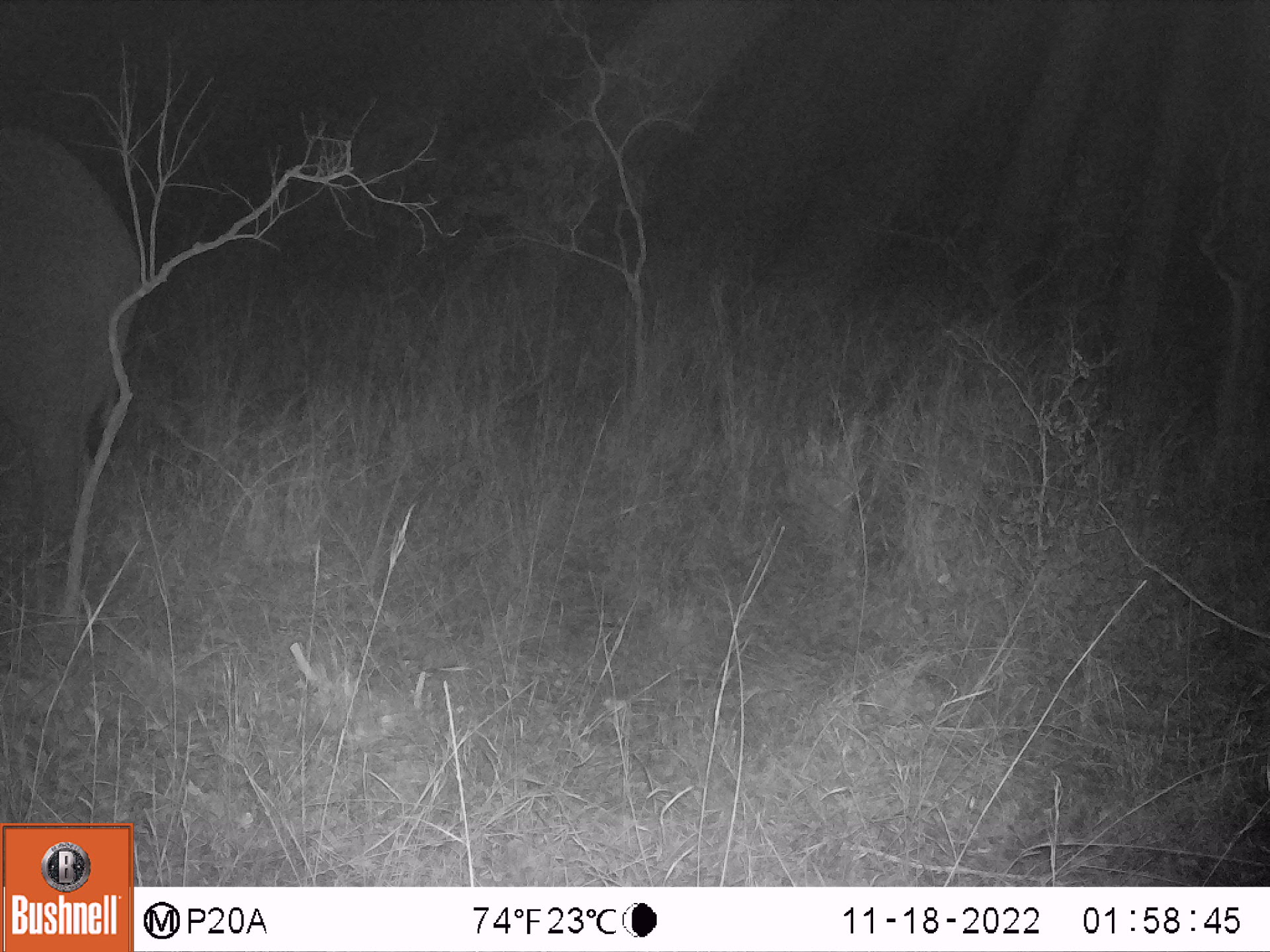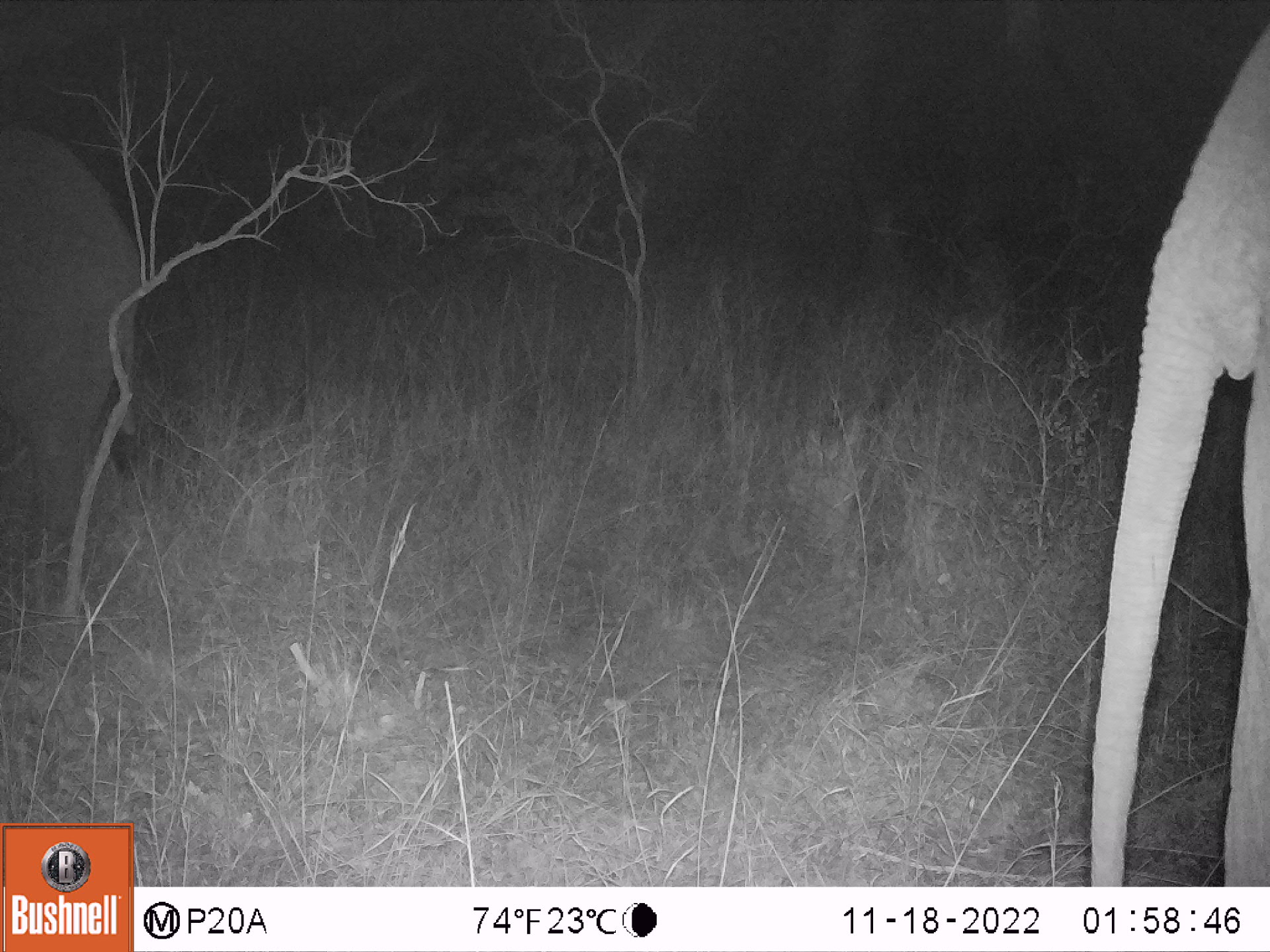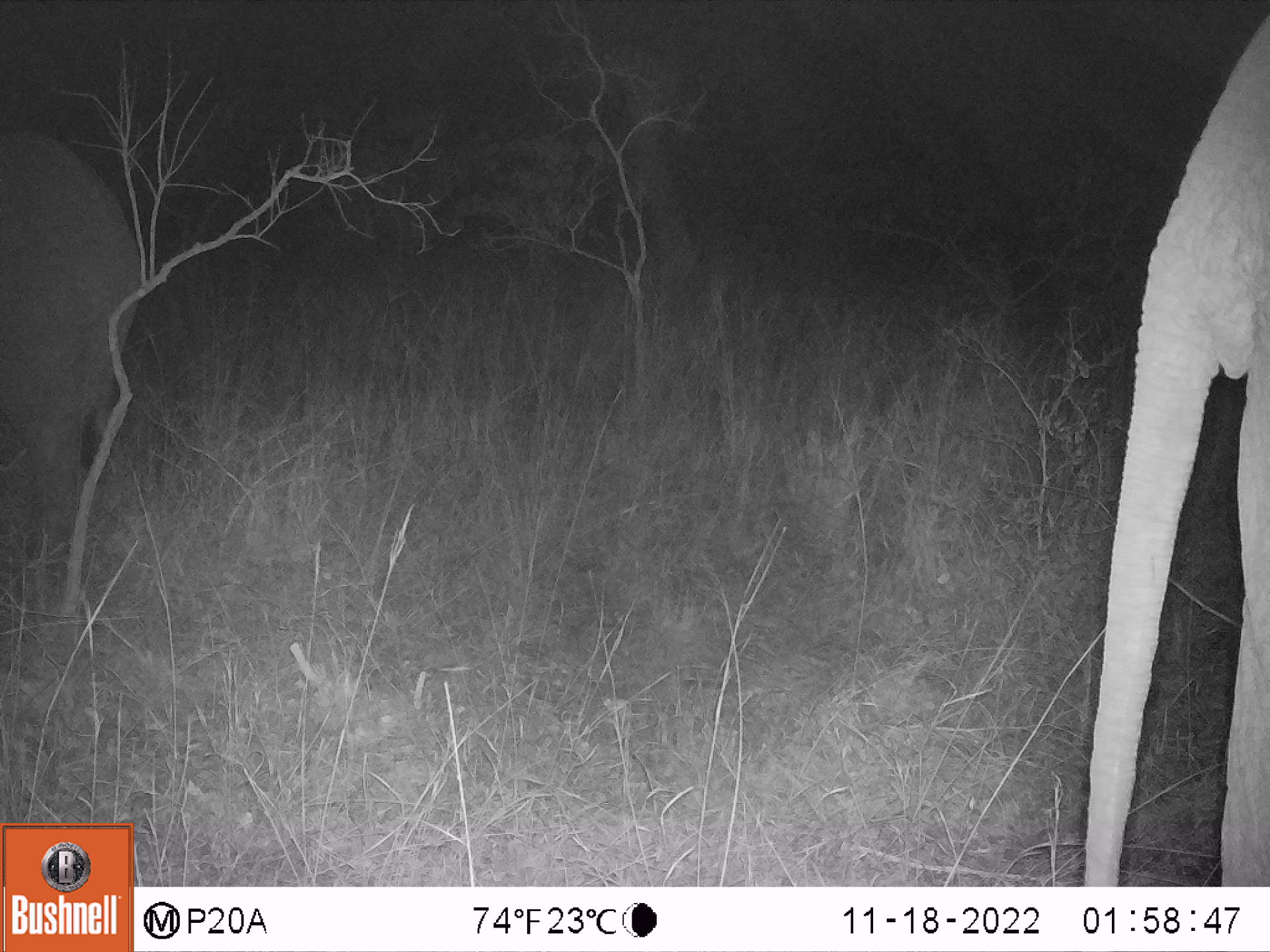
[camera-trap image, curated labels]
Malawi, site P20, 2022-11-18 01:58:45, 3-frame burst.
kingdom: Animalia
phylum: Chordata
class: Mammalia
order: Proboscidea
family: Elephantidae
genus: Loxodonta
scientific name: Loxodonta africana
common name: african savanna elephant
African savanna elephant (Loxodonta africana), count 1.